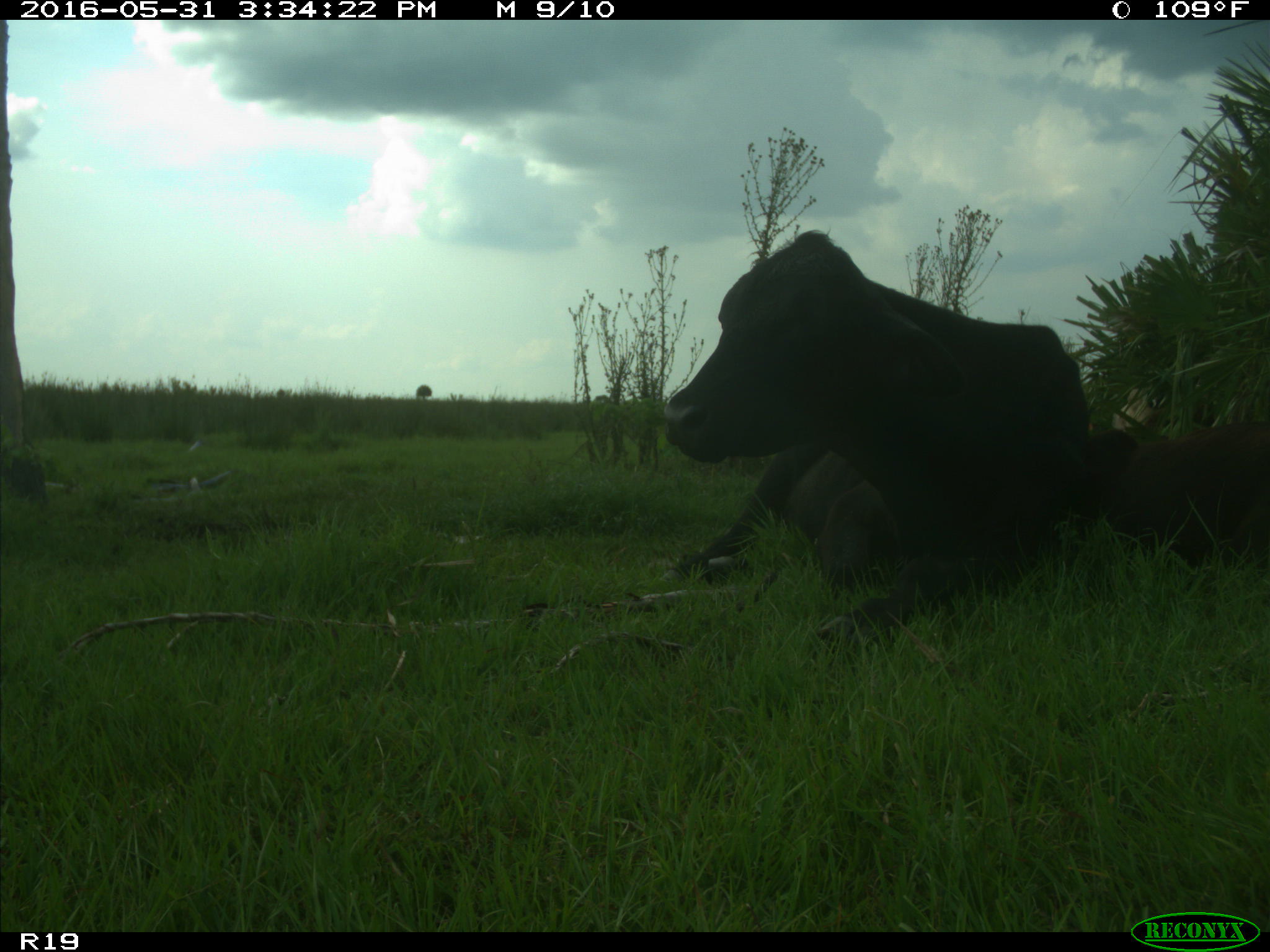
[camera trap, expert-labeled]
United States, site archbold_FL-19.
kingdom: Animalia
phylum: Chordata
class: Mammalia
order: Artiodactyla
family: Bovidae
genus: Bos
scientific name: Bos taurus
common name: domestic cow